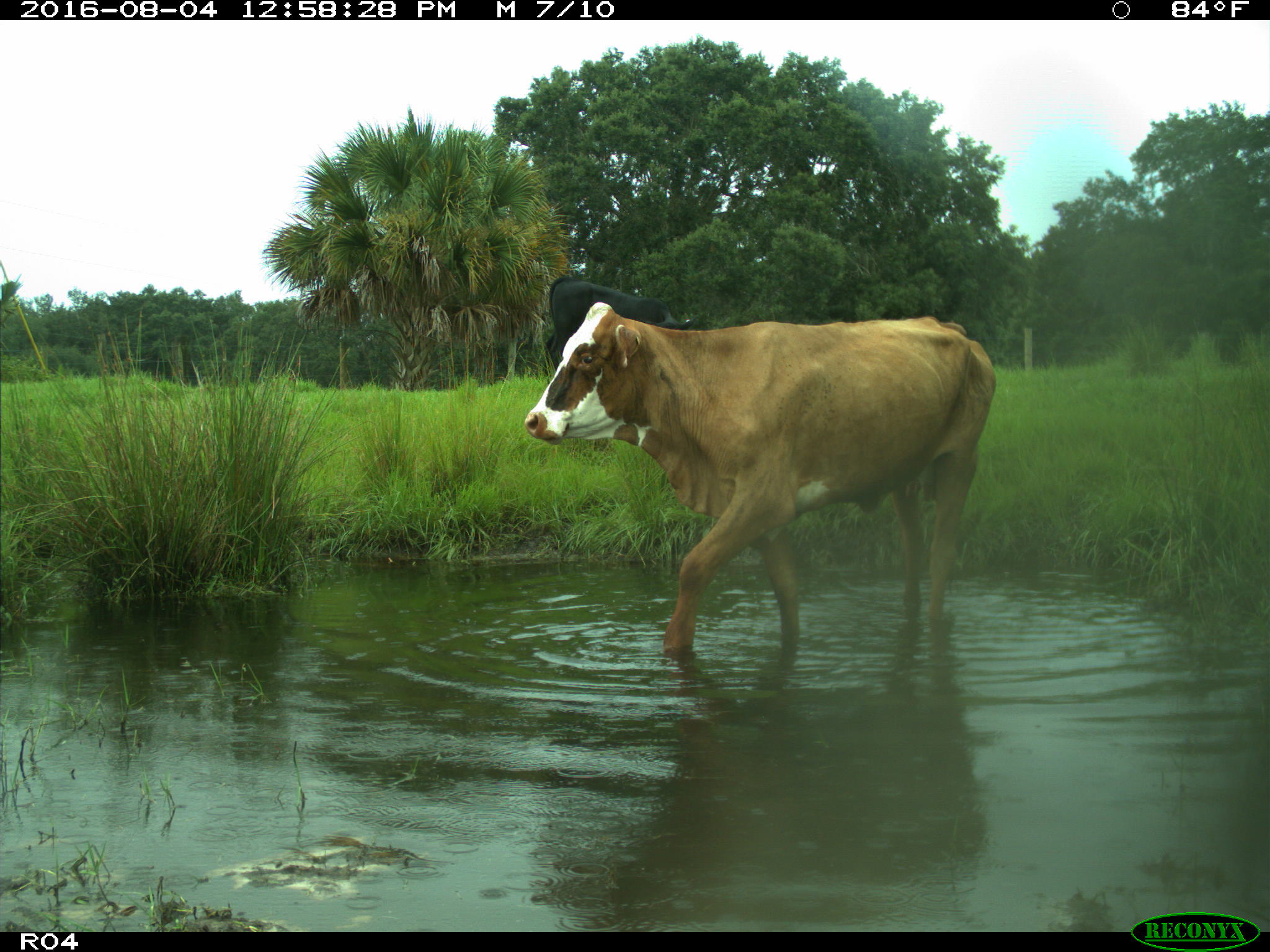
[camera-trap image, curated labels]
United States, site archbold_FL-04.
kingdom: Animalia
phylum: Chordata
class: Mammalia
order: Artiodactyla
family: Bovidae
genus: Bos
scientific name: Bos taurus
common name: domestic cow